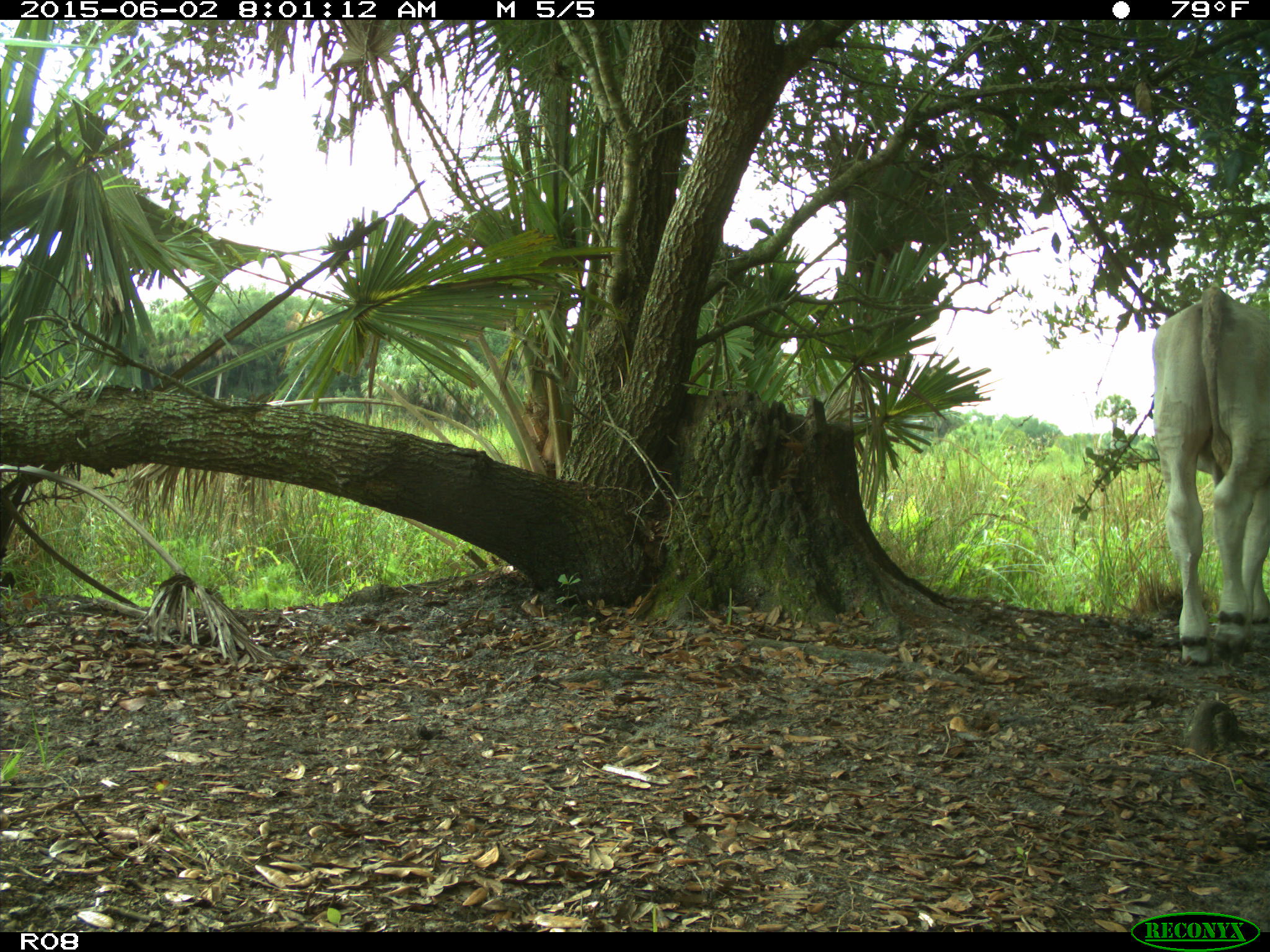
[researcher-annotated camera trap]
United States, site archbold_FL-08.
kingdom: Animalia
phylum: Chordata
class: Mammalia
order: Artiodactyla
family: Bovidae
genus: Bos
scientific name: Bos taurus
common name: domestic cow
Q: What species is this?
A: Bos taurus (domestic cow).